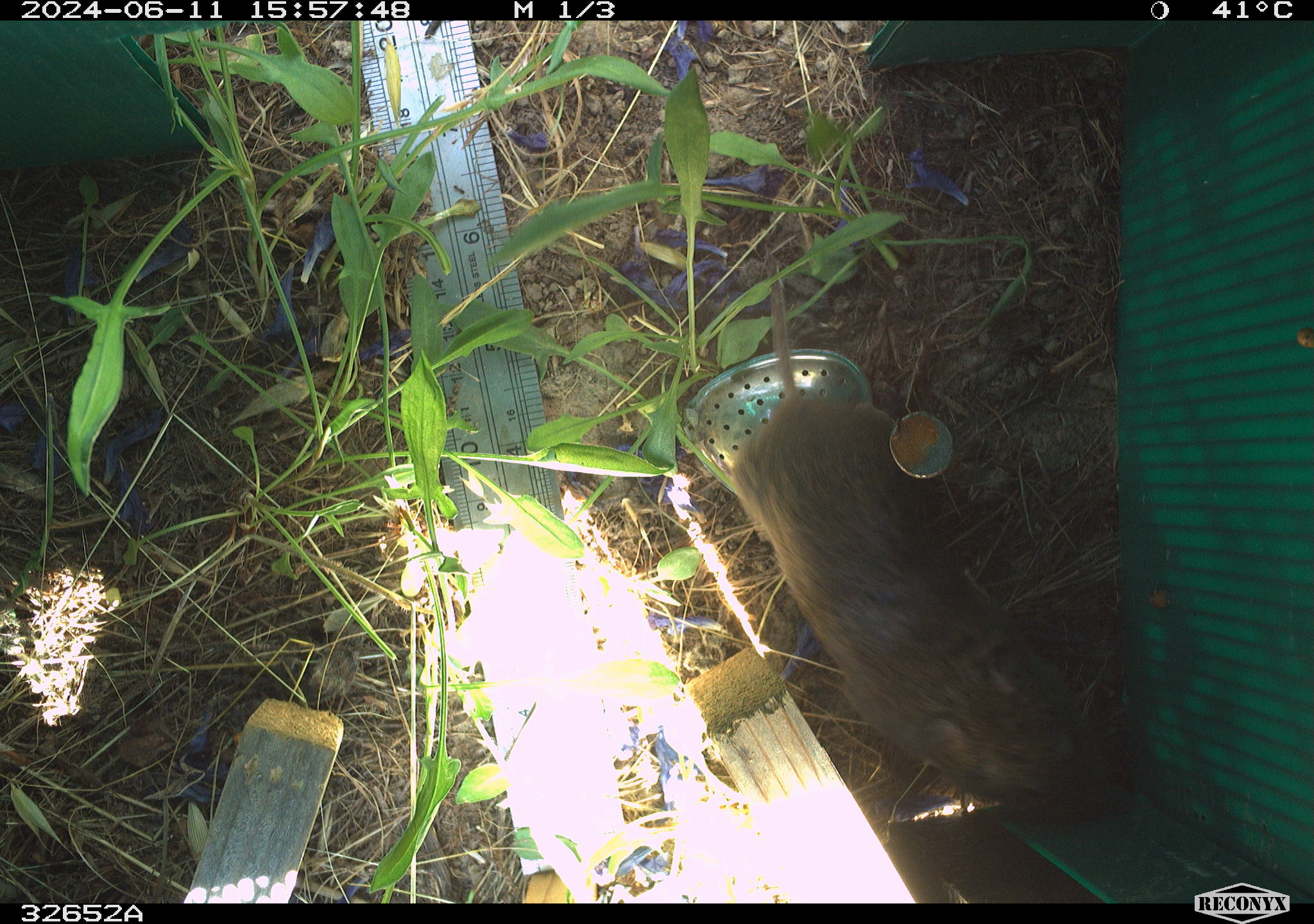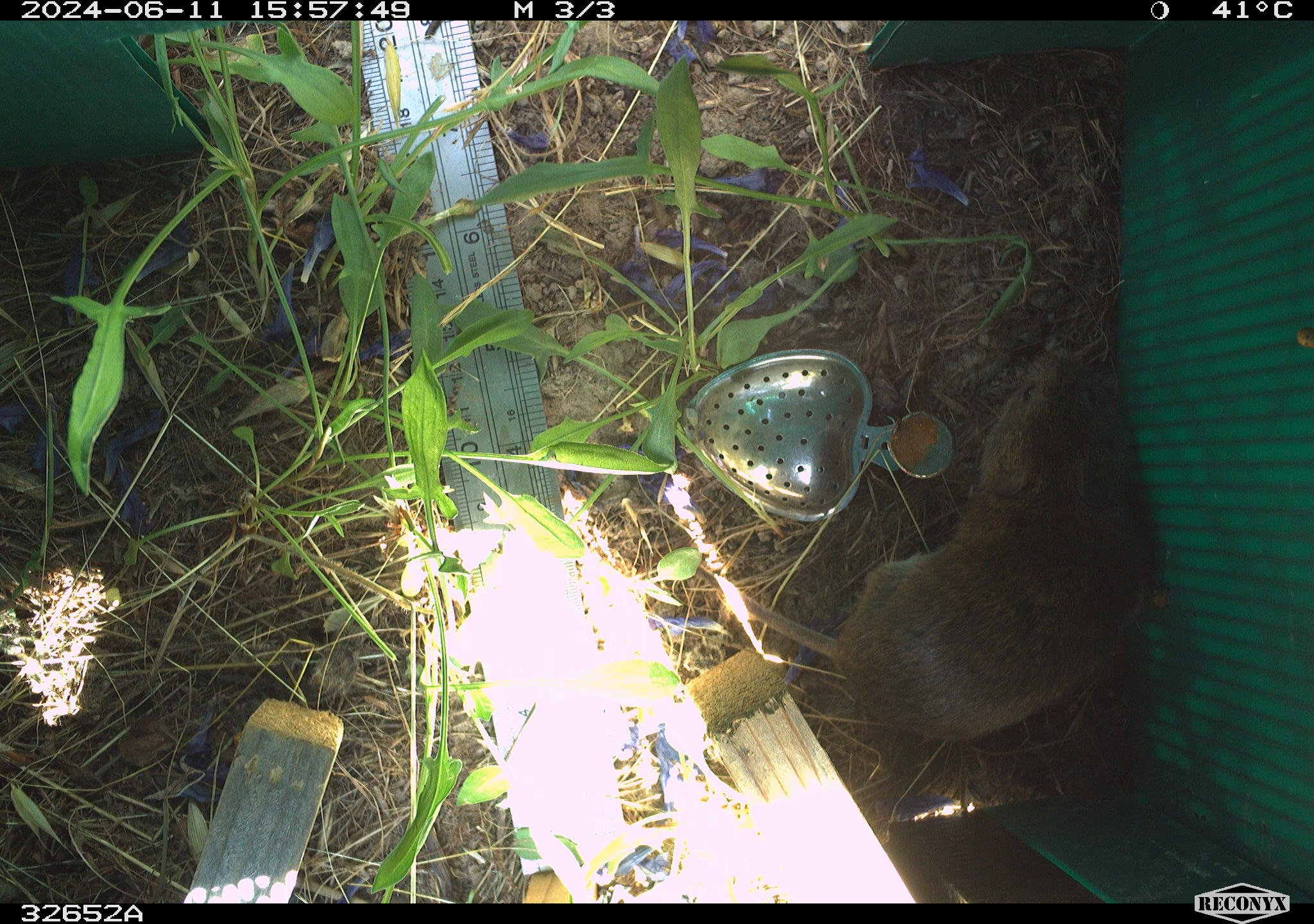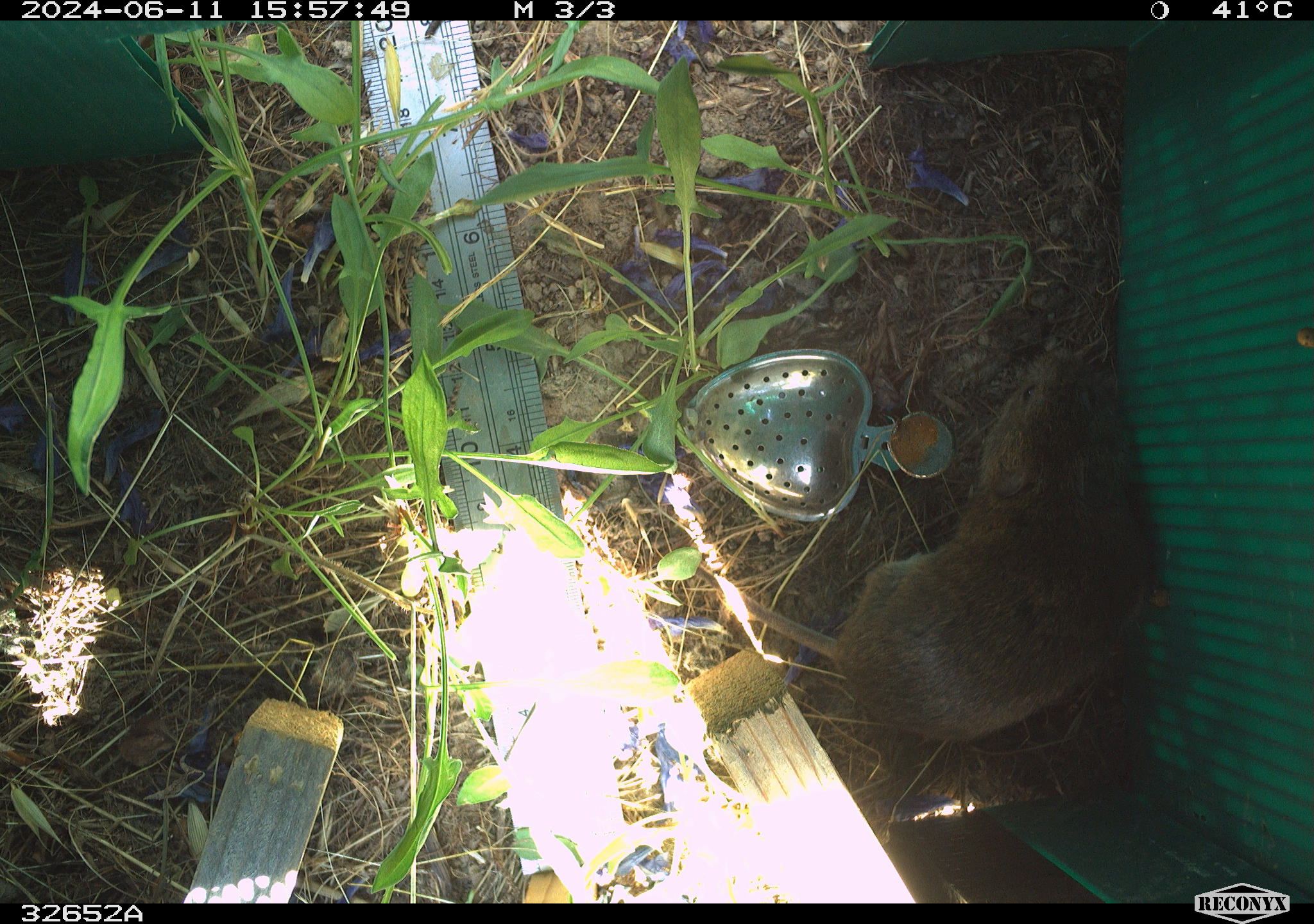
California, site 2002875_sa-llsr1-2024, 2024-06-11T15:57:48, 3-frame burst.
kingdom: Animalia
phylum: Chordata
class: Mammalia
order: Rodentia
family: Cricetidae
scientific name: Arvicolinae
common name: voles, lemmings, and muskrats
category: arvicolinae subfamily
Arvicolinae subfamily (voles, lemmings, and muskrats) (Arvicolinae).